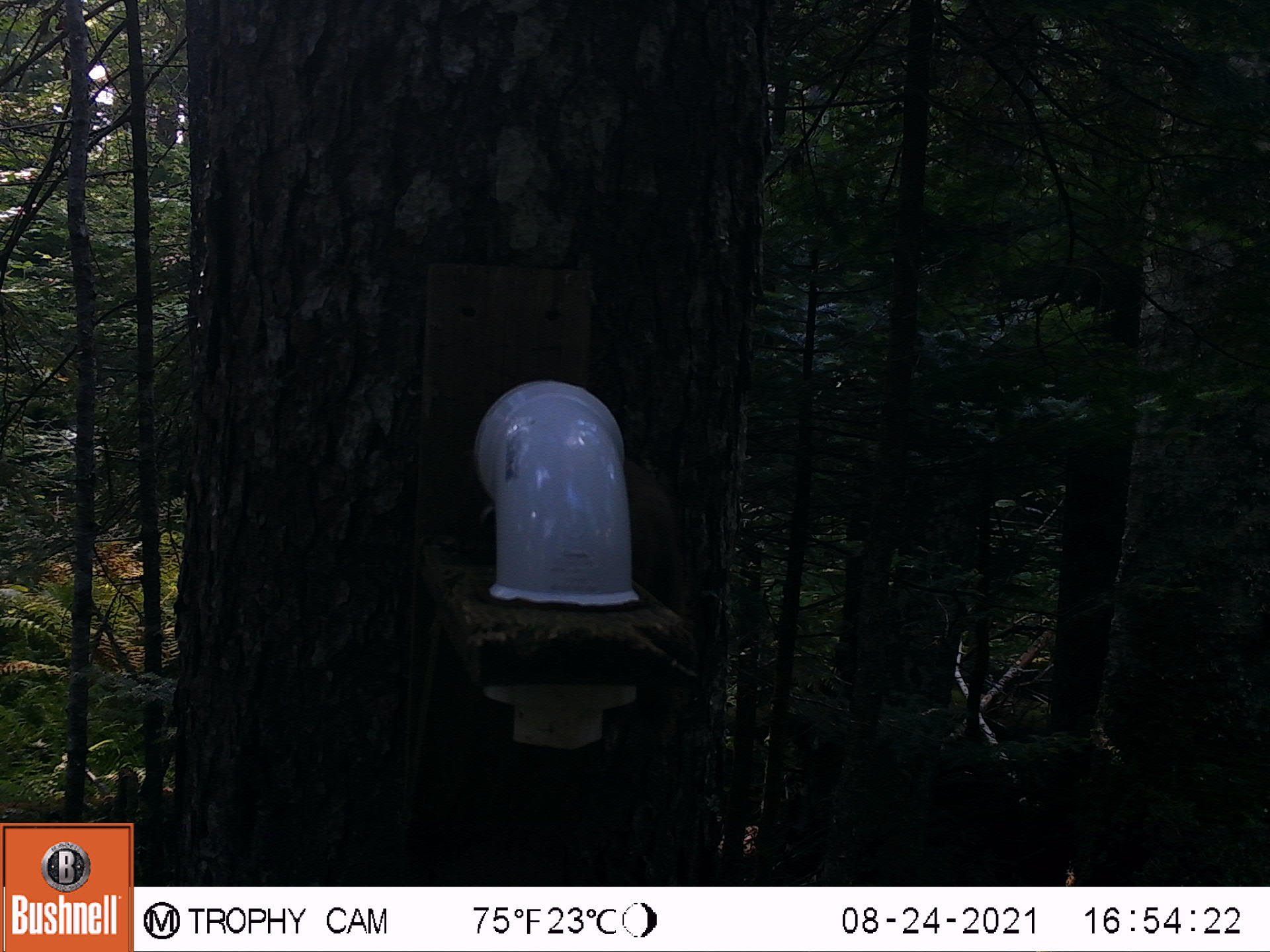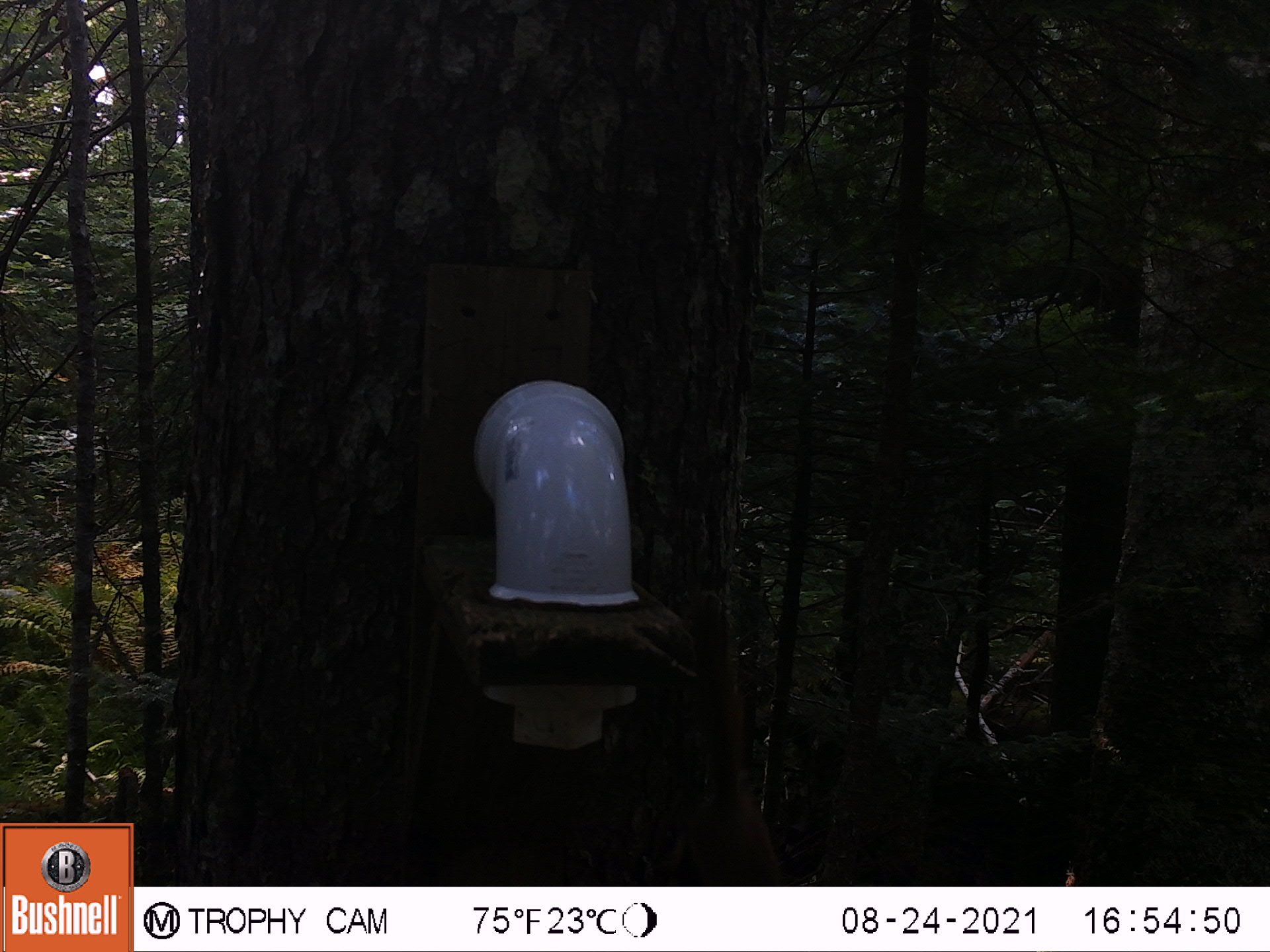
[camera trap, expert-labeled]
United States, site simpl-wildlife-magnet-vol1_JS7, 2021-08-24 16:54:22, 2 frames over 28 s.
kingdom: Animalia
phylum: Chordata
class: Mammalia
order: Rodentia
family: Sciuridae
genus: Tamiasciurus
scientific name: Tamiasciurus hudsonicus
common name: red squirrel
Red squirrel (Tamiasciurus hudsonicus).